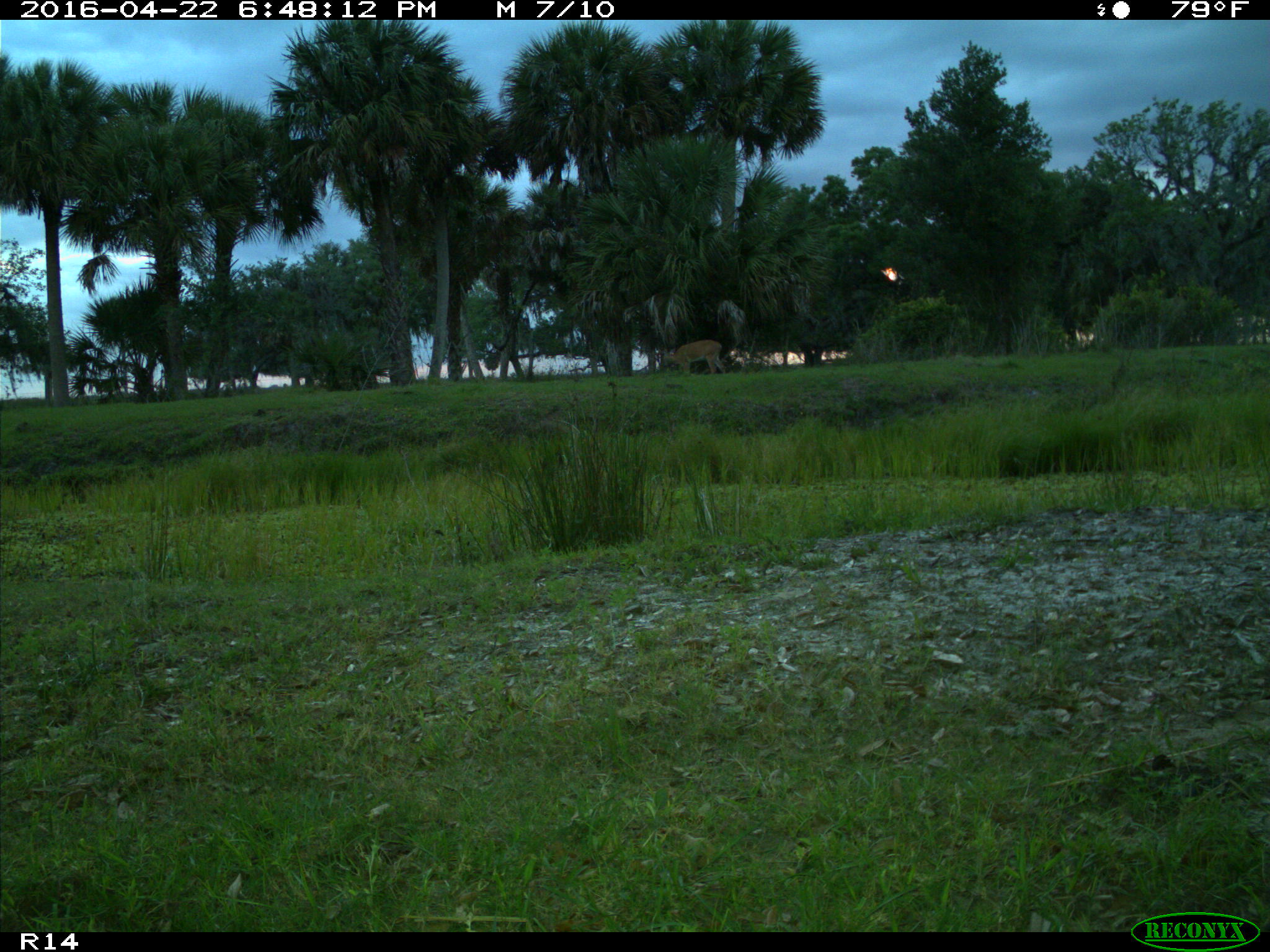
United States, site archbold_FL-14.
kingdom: Animalia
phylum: Chordata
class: Mammalia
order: Artiodactyla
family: Cervidae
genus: Odocoileus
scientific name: Odocoileus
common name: deer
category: unidentified deer